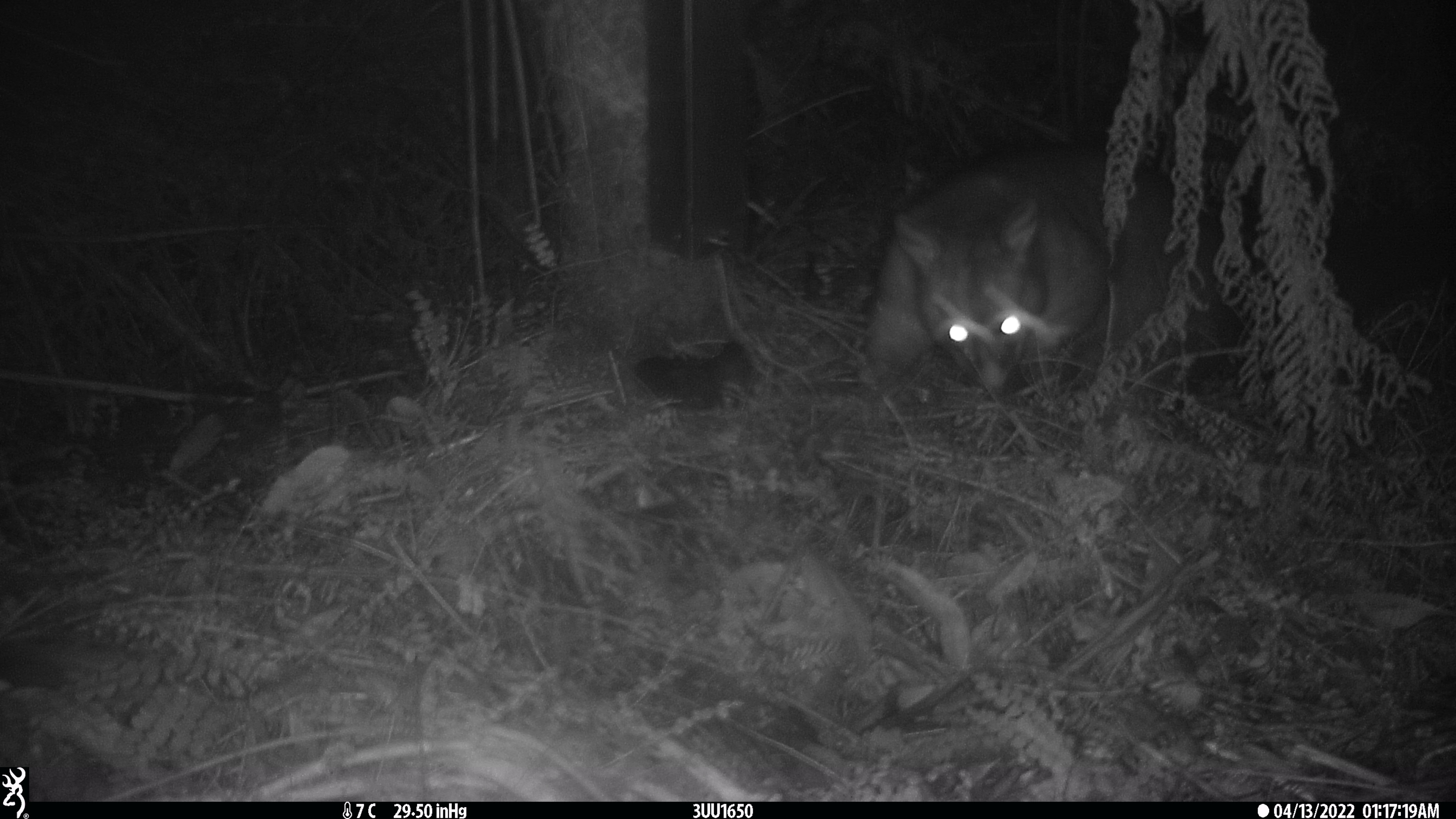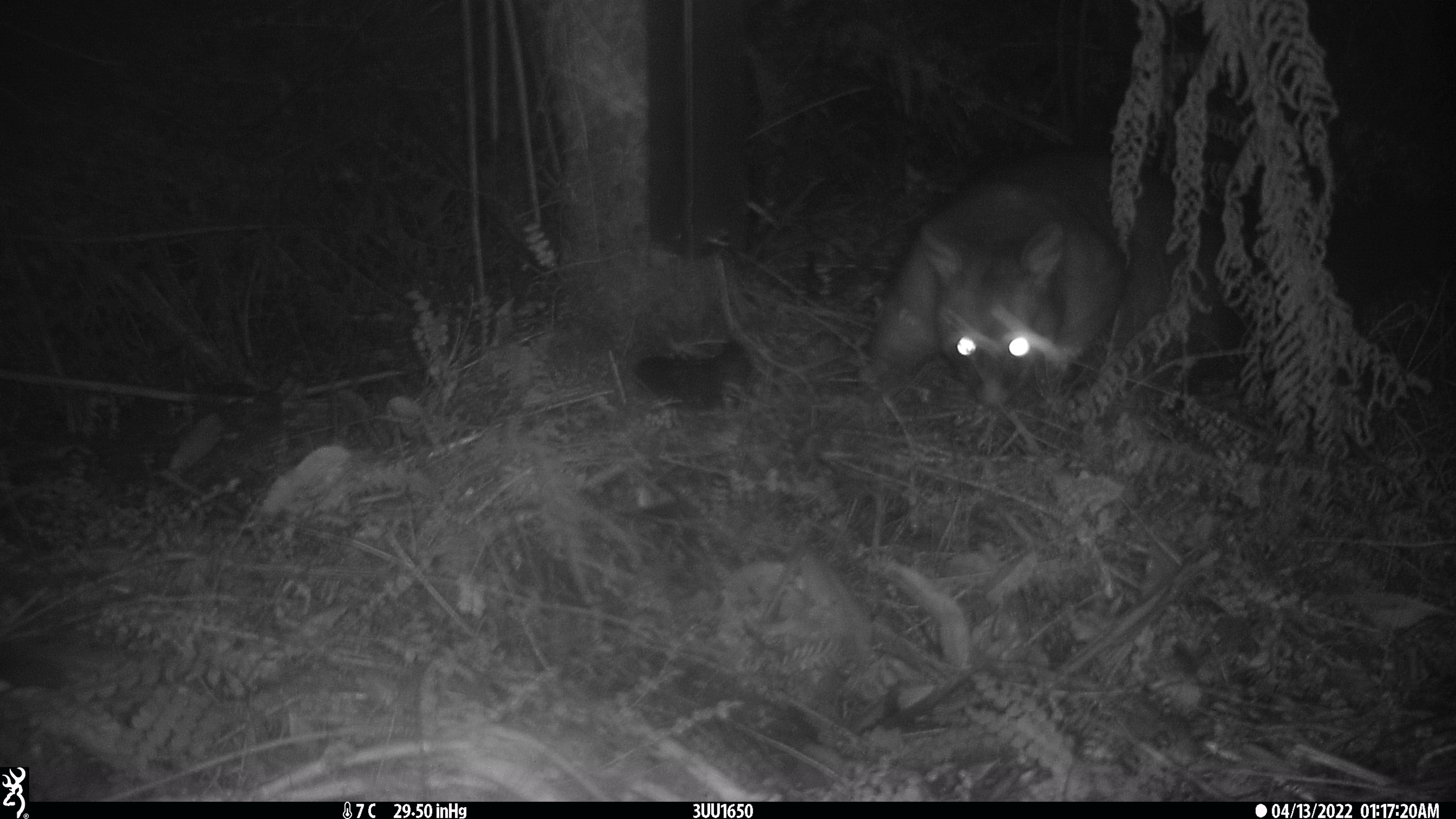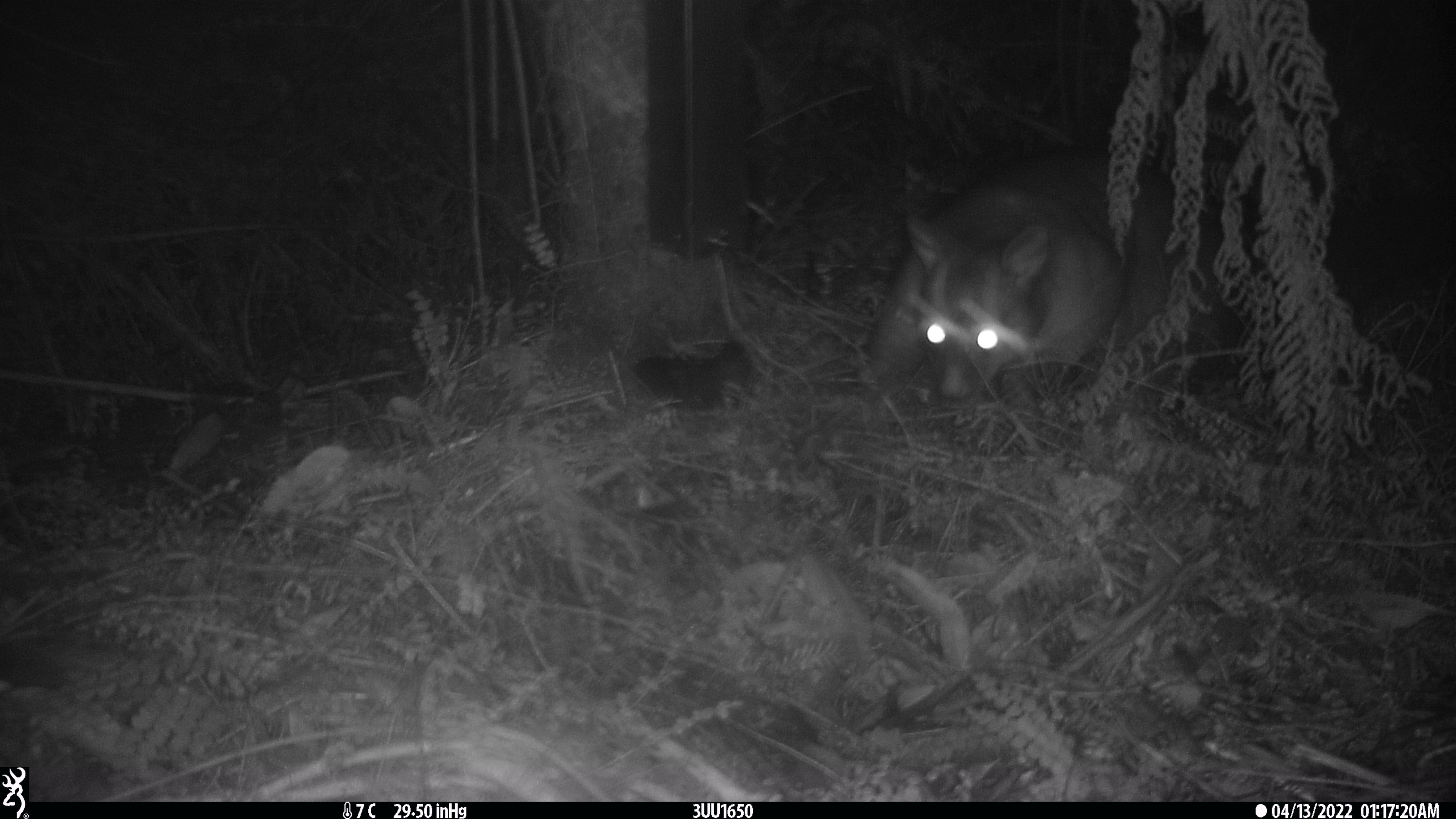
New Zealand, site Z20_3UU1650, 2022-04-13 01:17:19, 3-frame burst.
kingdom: Animalia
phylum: Chordata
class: Mammalia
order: Diprotodontia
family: Phalangeridae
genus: Trichosurus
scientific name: Trichosurus vulpecula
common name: common brushtail possum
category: possum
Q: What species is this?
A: Possum (common brushtail possum) (Trichosurus vulpecula).